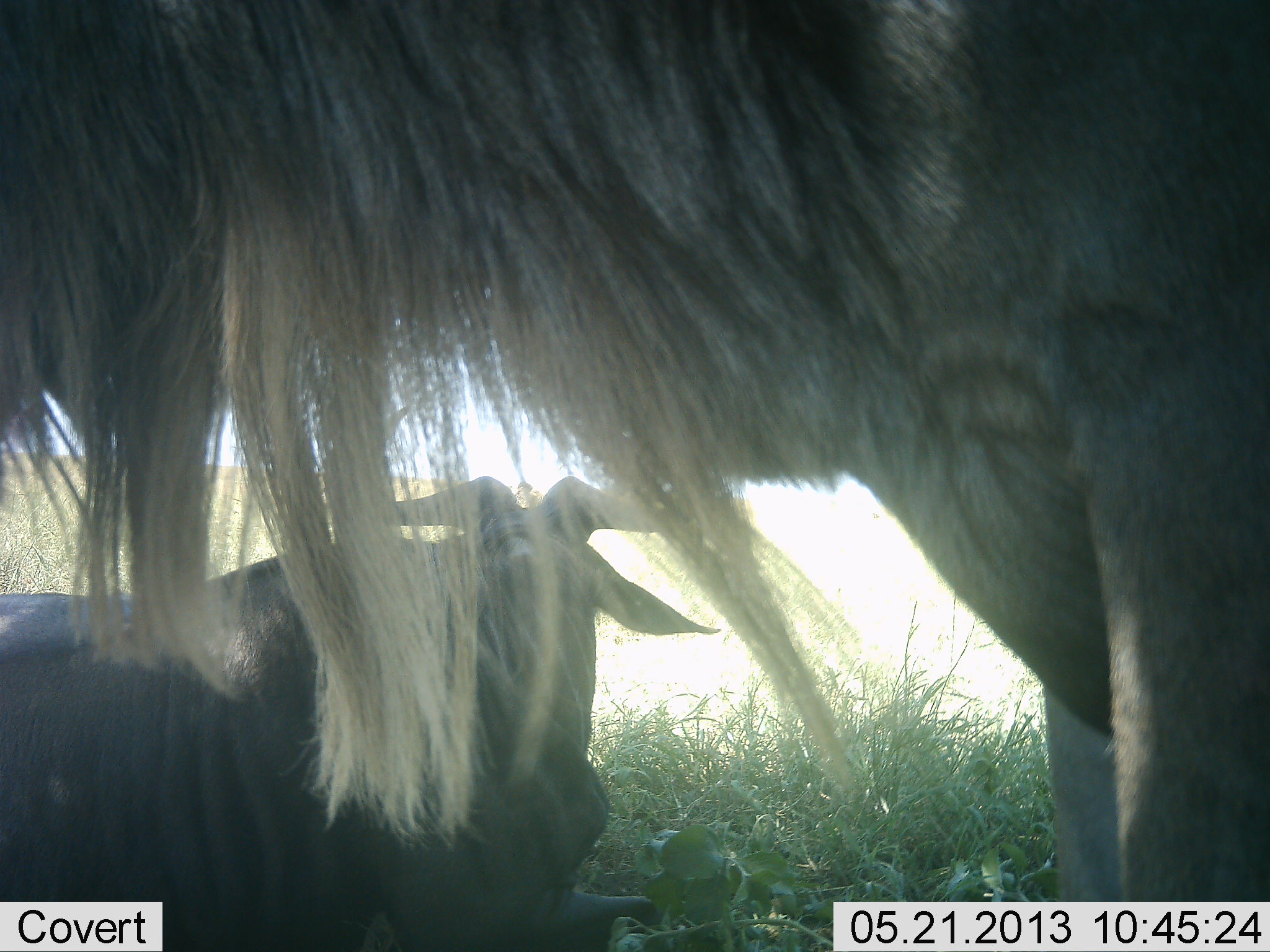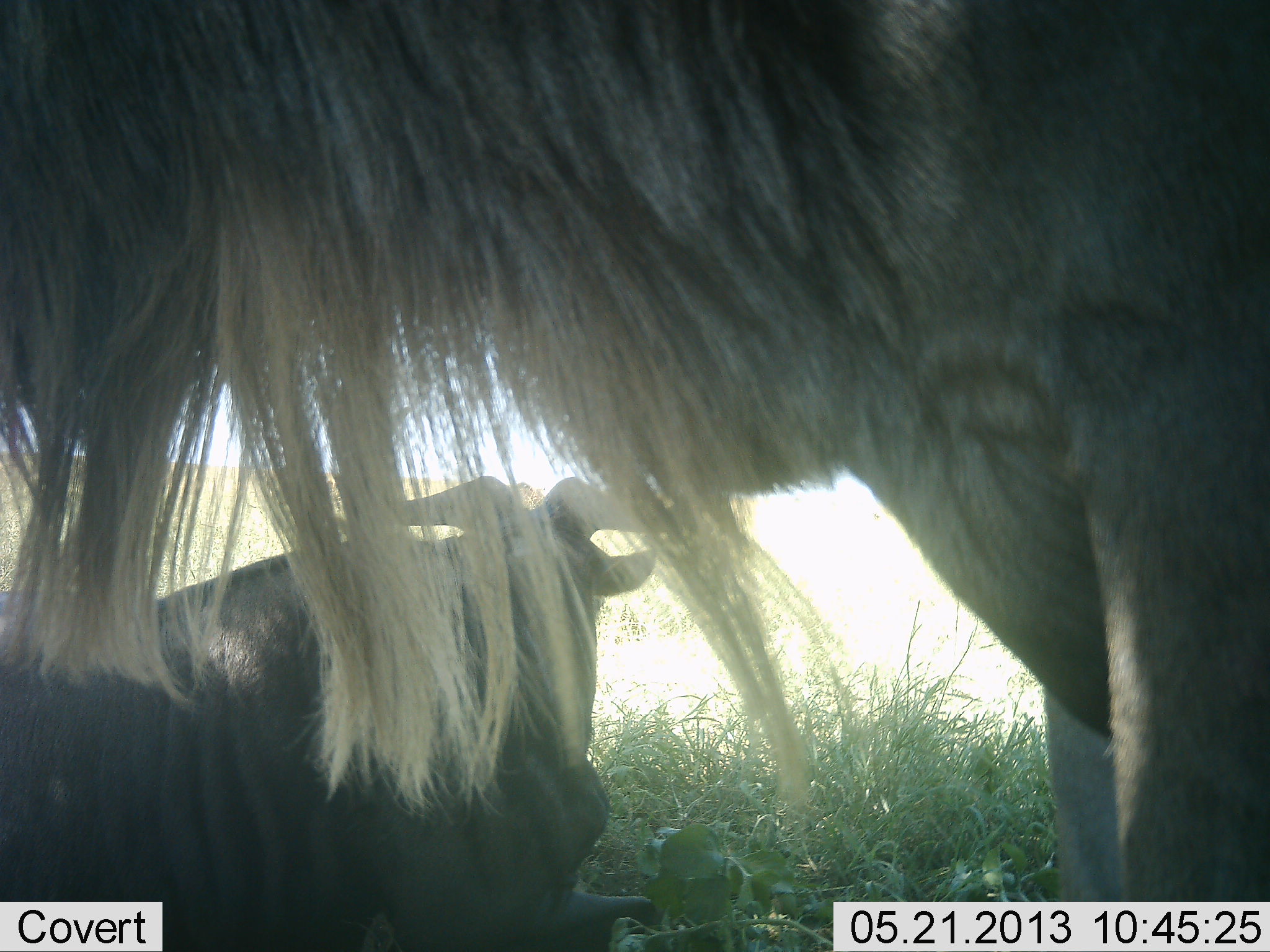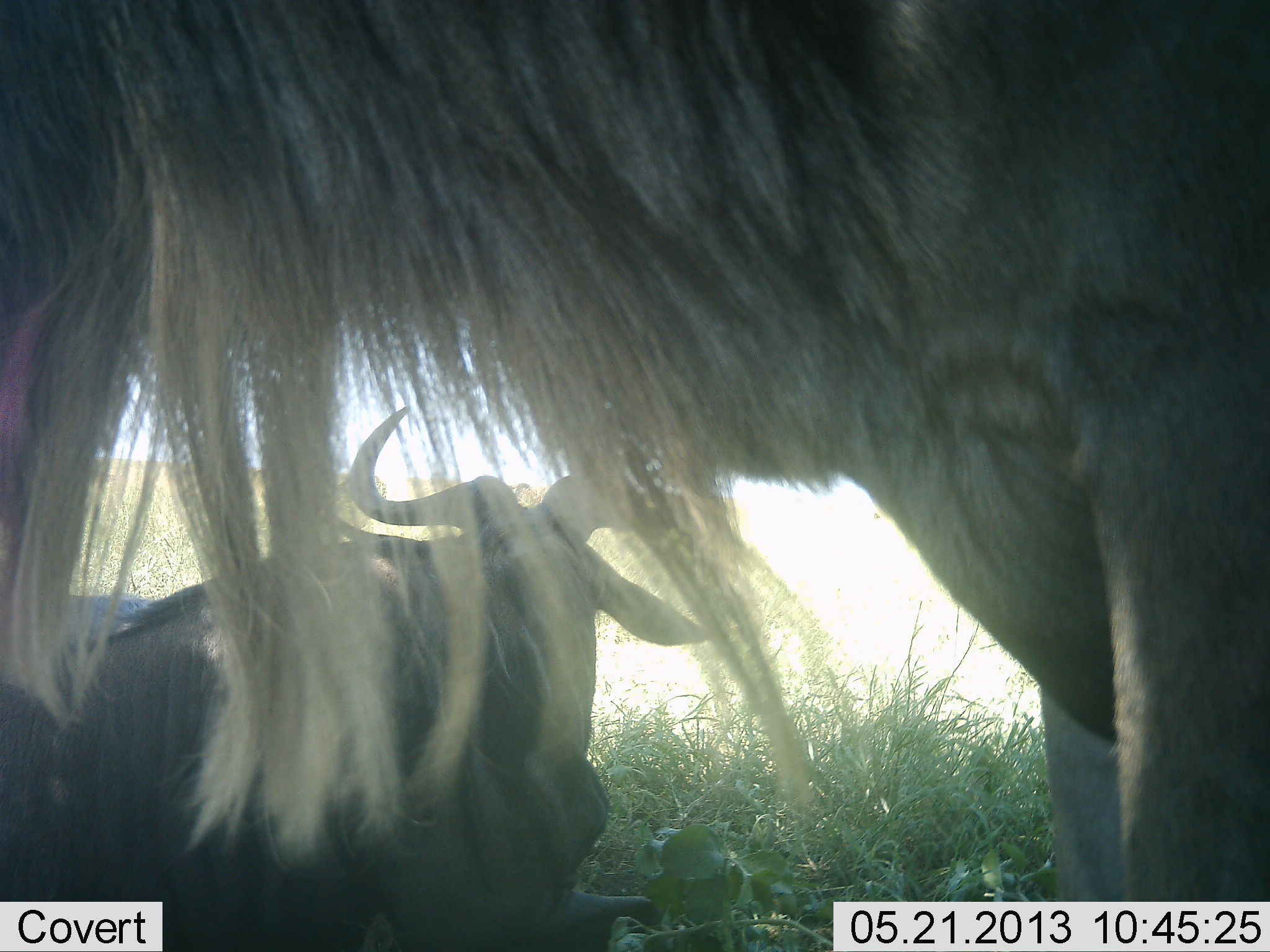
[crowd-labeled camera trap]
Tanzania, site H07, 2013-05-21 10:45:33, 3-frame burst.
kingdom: Animalia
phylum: Chordata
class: Mammalia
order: Artiodactyla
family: Bovidae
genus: Connochaetes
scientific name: Connochaetes taurinus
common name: blue wildebeest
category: wildebeest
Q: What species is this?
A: Wildebeest (blue wildebeest) (Connochaetes taurinus).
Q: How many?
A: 2.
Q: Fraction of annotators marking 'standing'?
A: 75%.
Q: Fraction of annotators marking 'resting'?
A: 79%.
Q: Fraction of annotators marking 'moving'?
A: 4%.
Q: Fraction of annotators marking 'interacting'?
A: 0%.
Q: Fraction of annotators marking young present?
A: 0%.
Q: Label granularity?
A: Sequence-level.